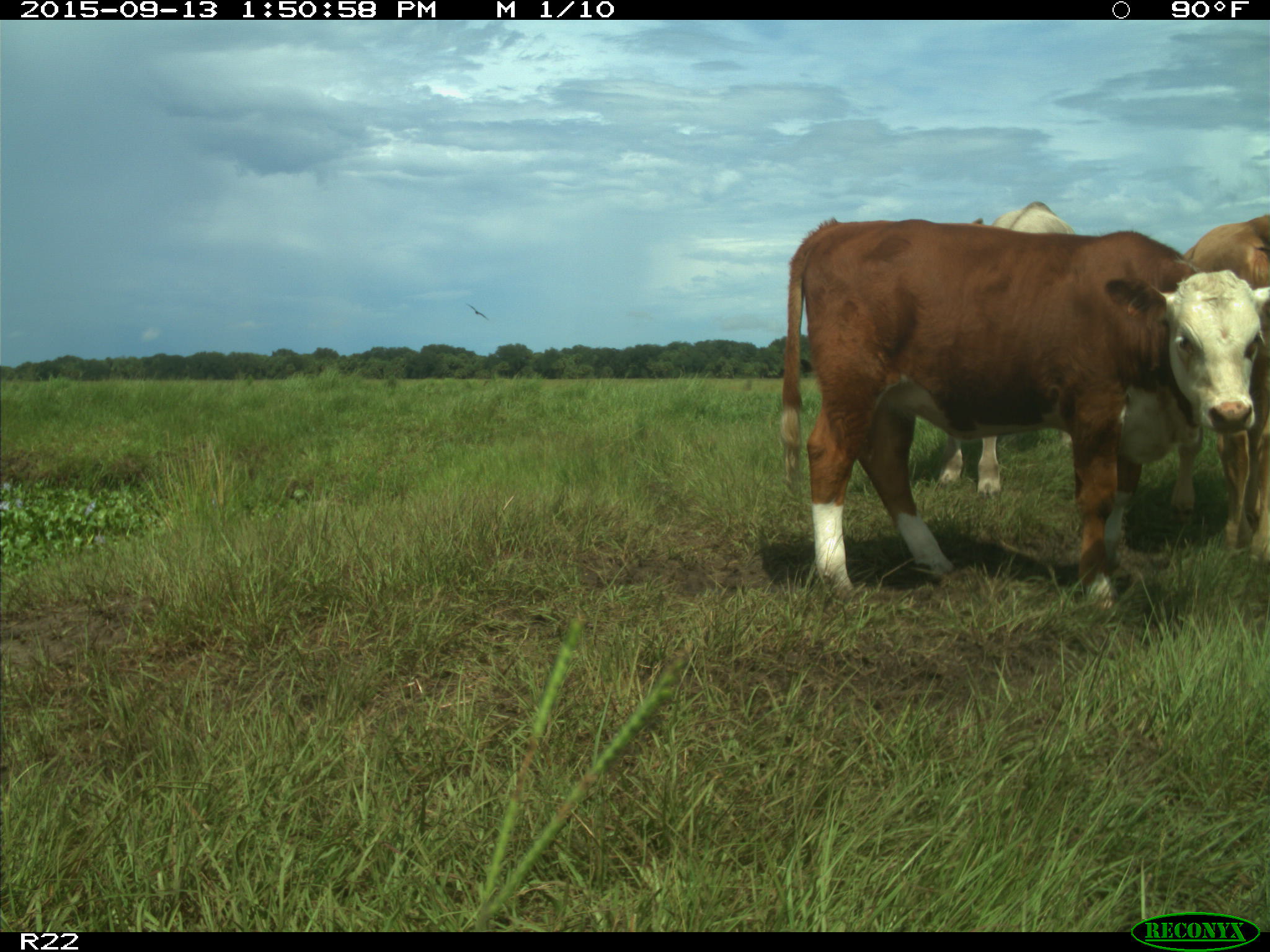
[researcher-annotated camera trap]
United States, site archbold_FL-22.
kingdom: Animalia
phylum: Chordata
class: Mammalia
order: Artiodactyla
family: Bovidae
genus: Bos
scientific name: Bos taurus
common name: domestic cow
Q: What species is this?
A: Bos taurus (domestic cow).